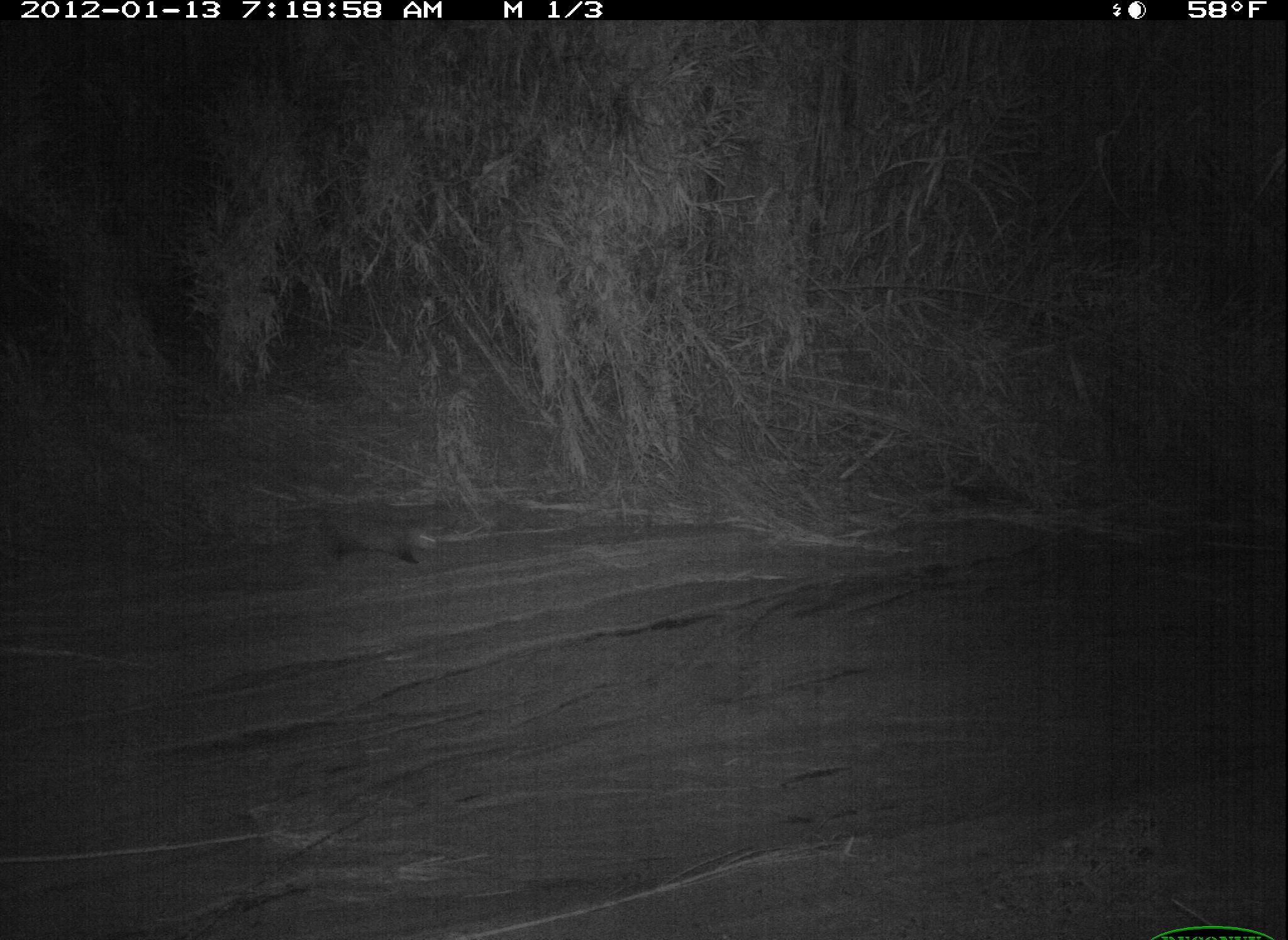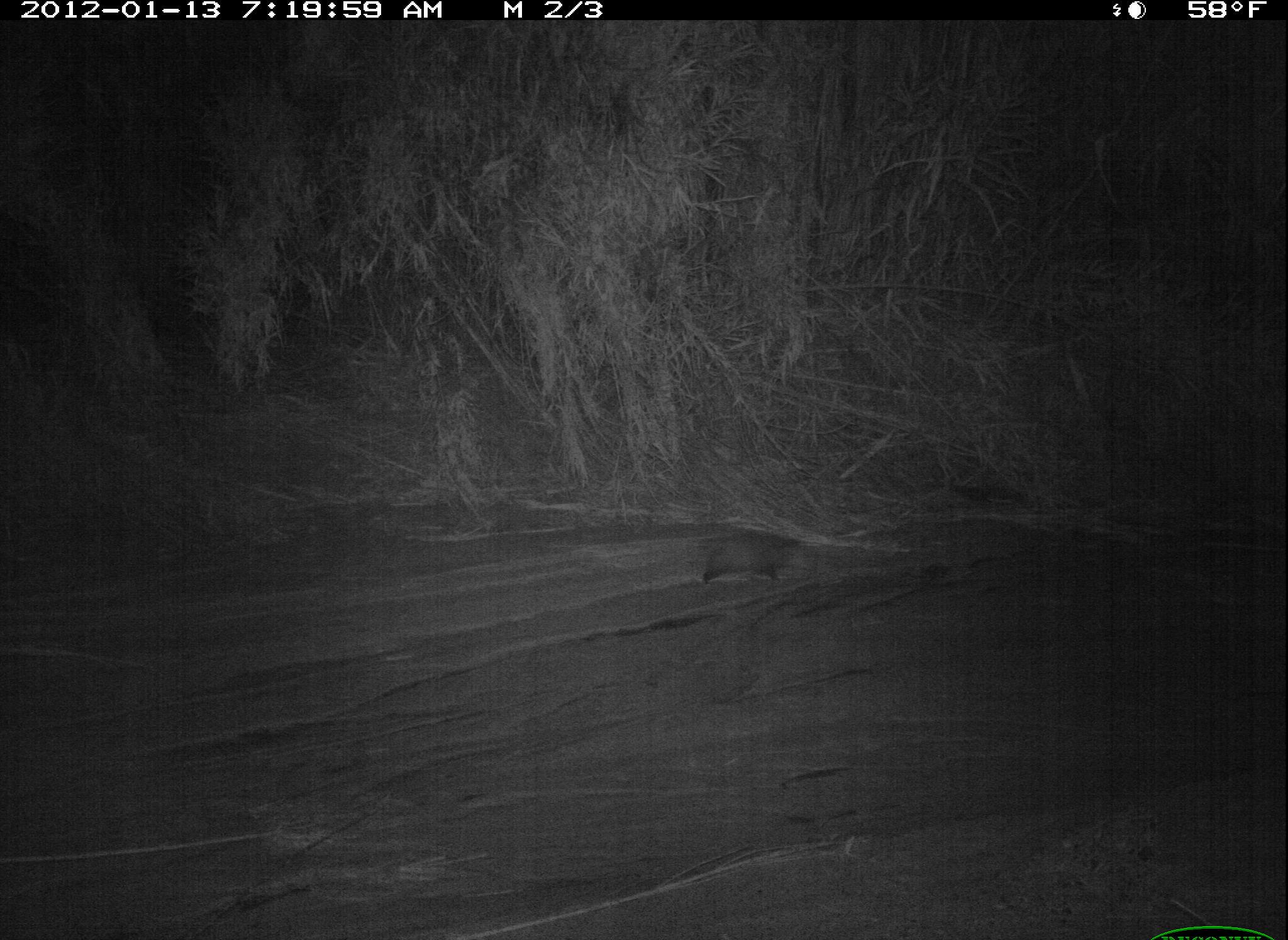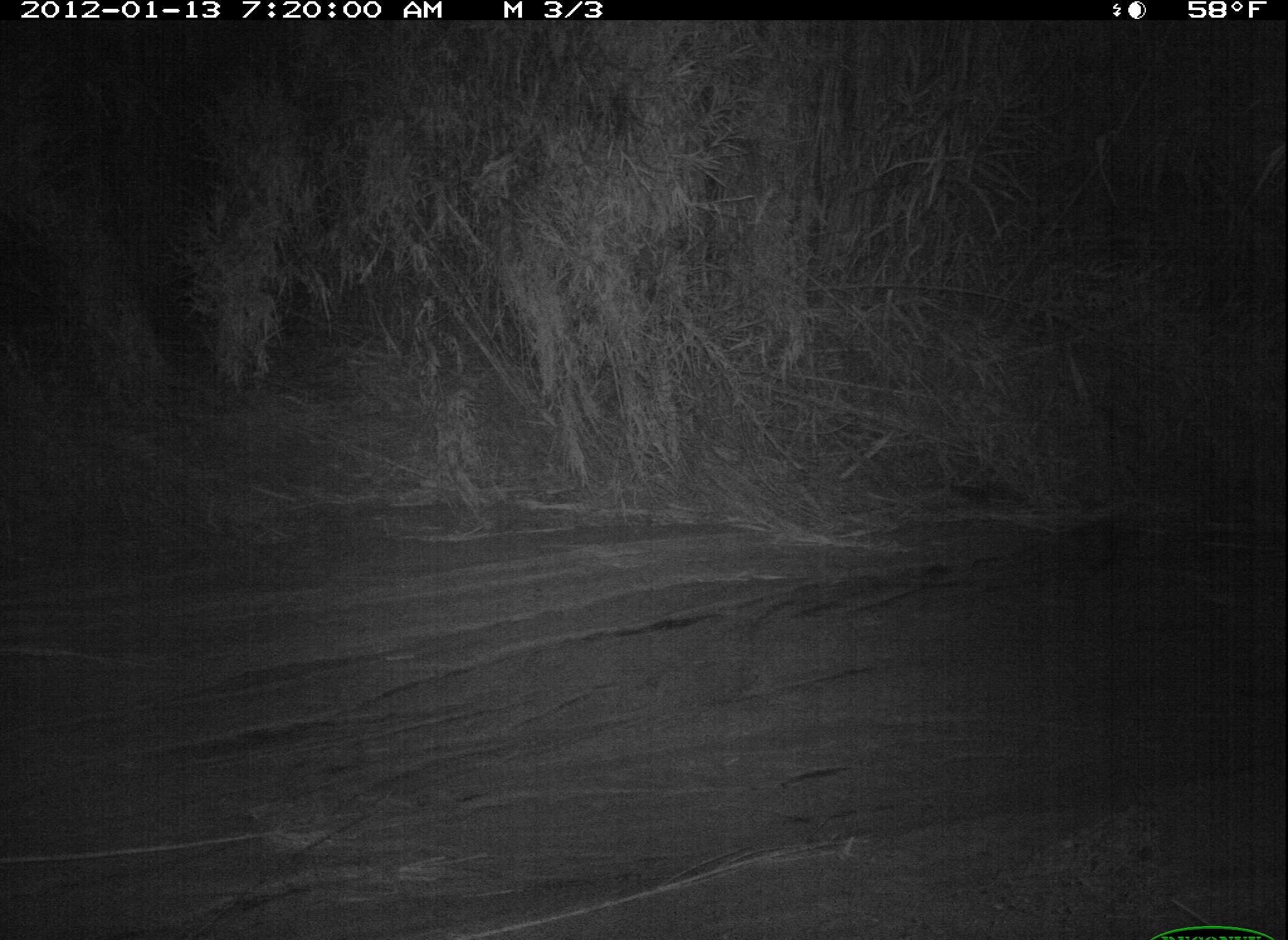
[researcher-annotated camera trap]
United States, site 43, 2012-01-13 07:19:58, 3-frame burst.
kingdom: Animalia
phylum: Chordata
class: Mammalia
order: Didelphimorphia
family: Didelphidae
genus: Didelphis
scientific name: Didelphis virginiana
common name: virginia opossum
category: opossum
Opossum (virginia opossum) (Didelphis virginiana).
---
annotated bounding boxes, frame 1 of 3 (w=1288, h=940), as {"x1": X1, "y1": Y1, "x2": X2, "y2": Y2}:
opossum: {"x1": 290, "y1": 491, "x2": 456, "y2": 588}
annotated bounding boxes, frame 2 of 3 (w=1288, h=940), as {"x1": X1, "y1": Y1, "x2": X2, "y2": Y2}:
opossum: {"x1": 661, "y1": 494, "x2": 821, "y2": 612}